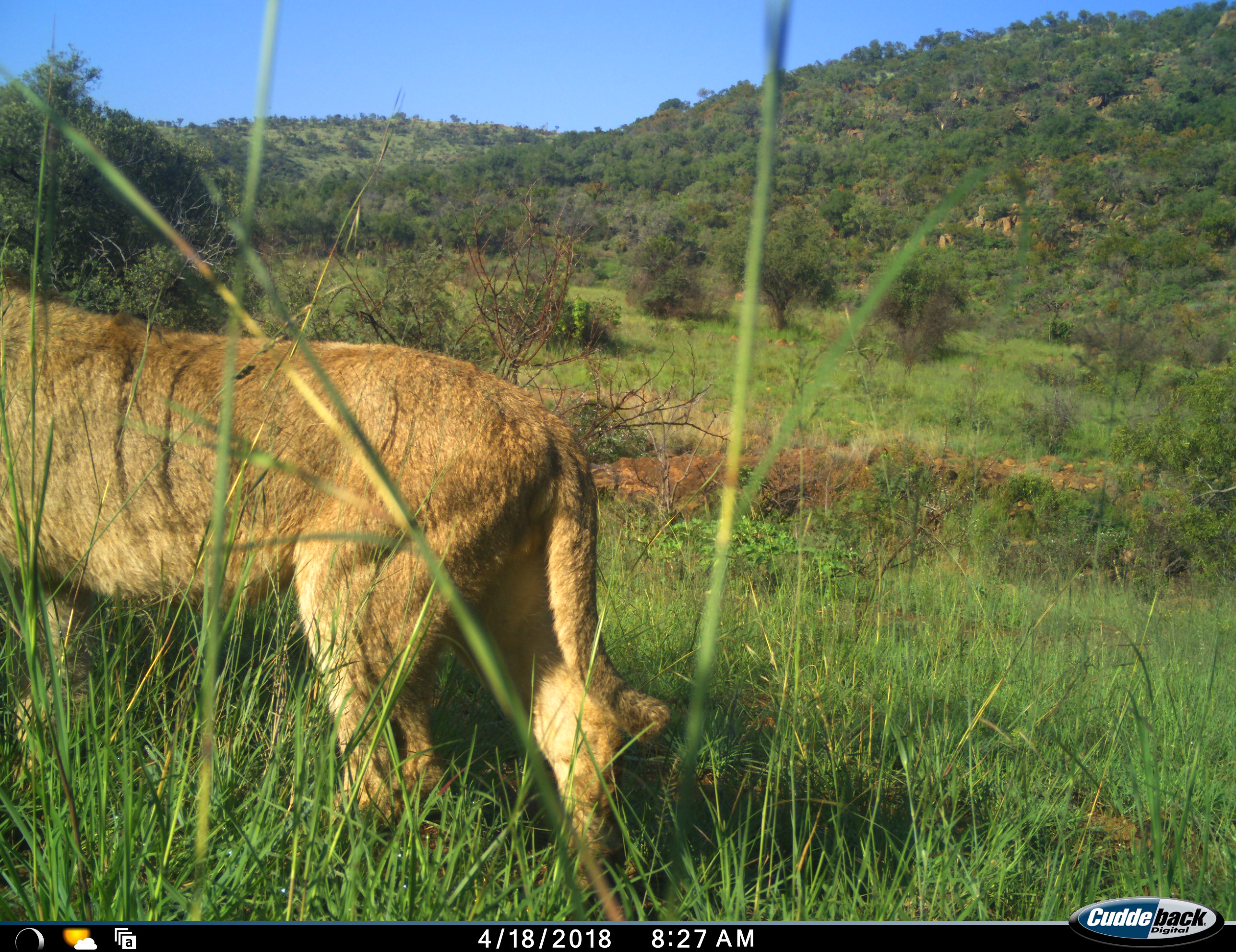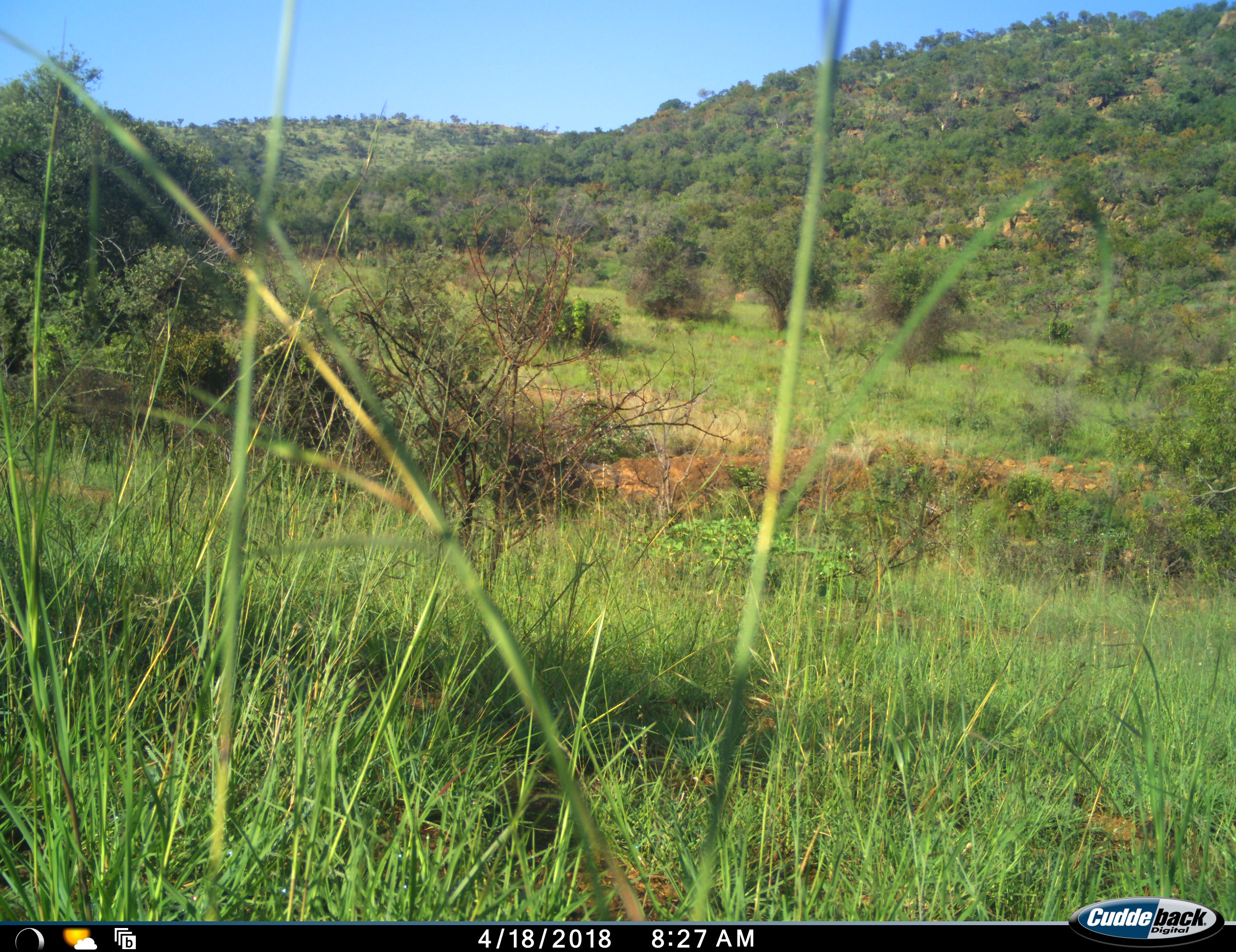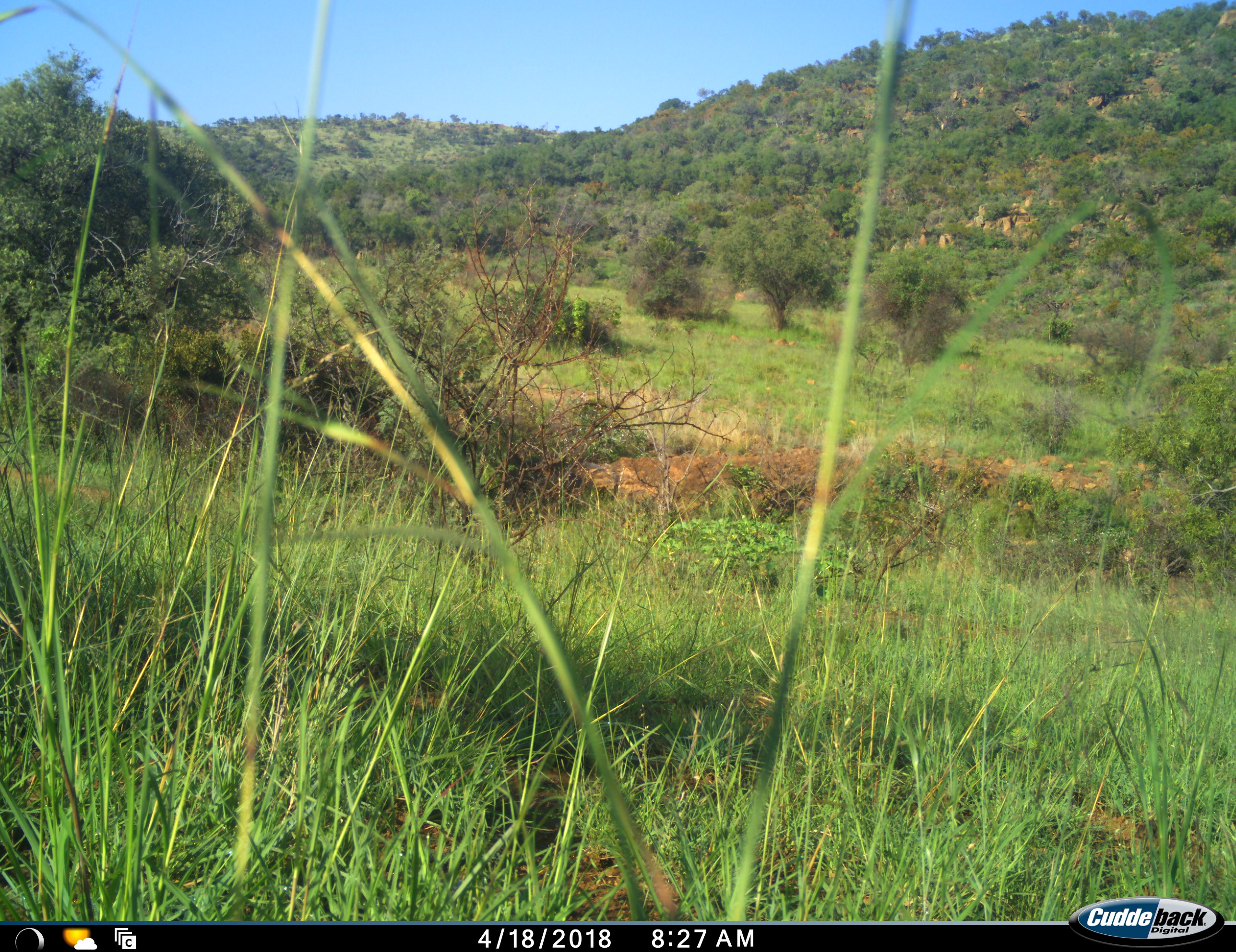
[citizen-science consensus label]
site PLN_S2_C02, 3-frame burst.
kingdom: Animalia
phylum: Chordata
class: Mammalia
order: Carnivora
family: Felidae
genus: Panthera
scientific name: Panthera leo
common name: lion female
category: lionfemale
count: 1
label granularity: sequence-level